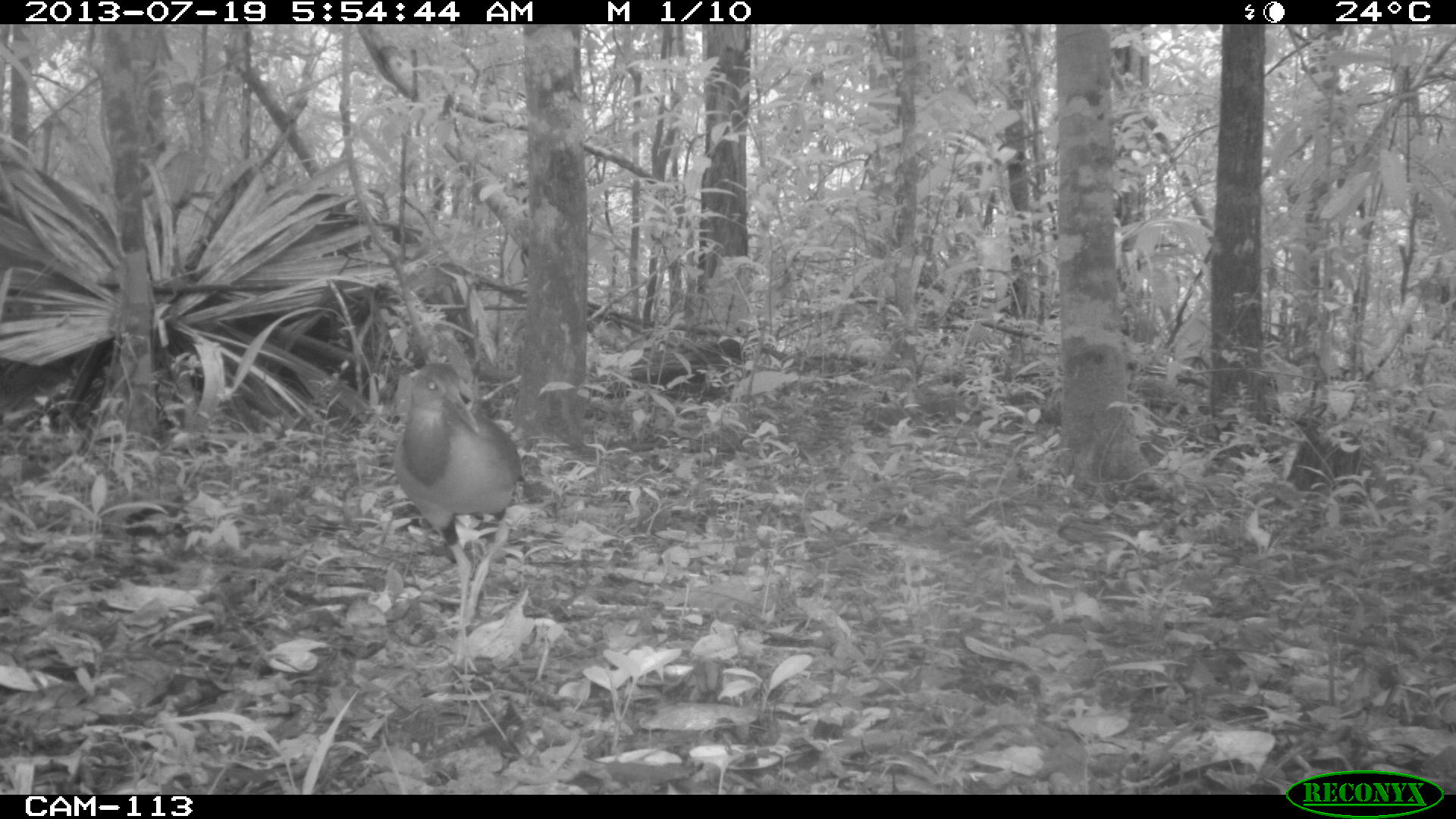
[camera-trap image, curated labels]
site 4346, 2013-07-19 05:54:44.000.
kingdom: Animalia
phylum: Chordata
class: Aves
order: Gruiformes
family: Rallidae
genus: Aramides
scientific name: Aramides cajaneus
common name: gray-necked wood-rail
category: aramides cajanea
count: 1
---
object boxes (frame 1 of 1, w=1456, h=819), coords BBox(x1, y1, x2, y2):
aramides cajanea: BBox(386, 357, 527, 674)